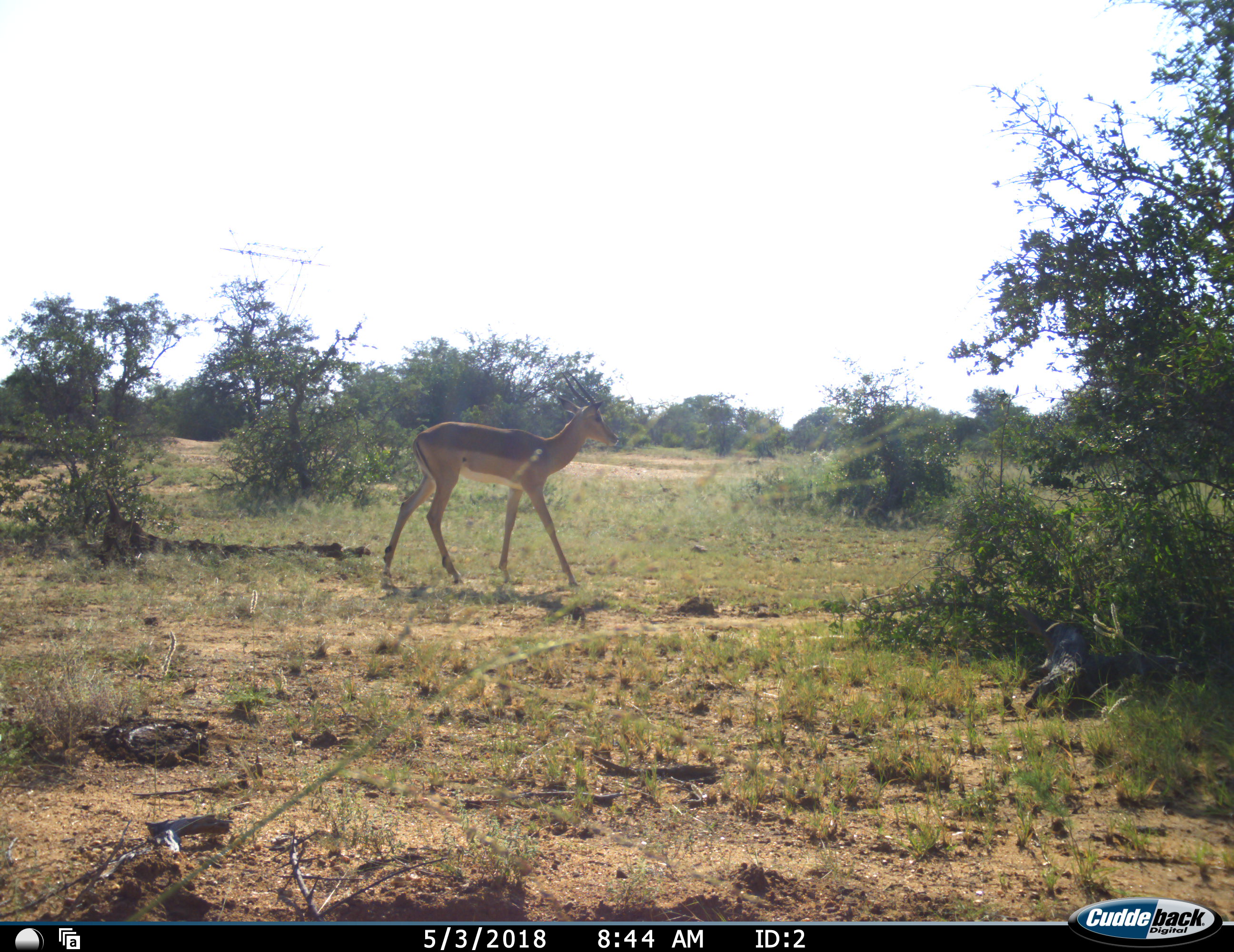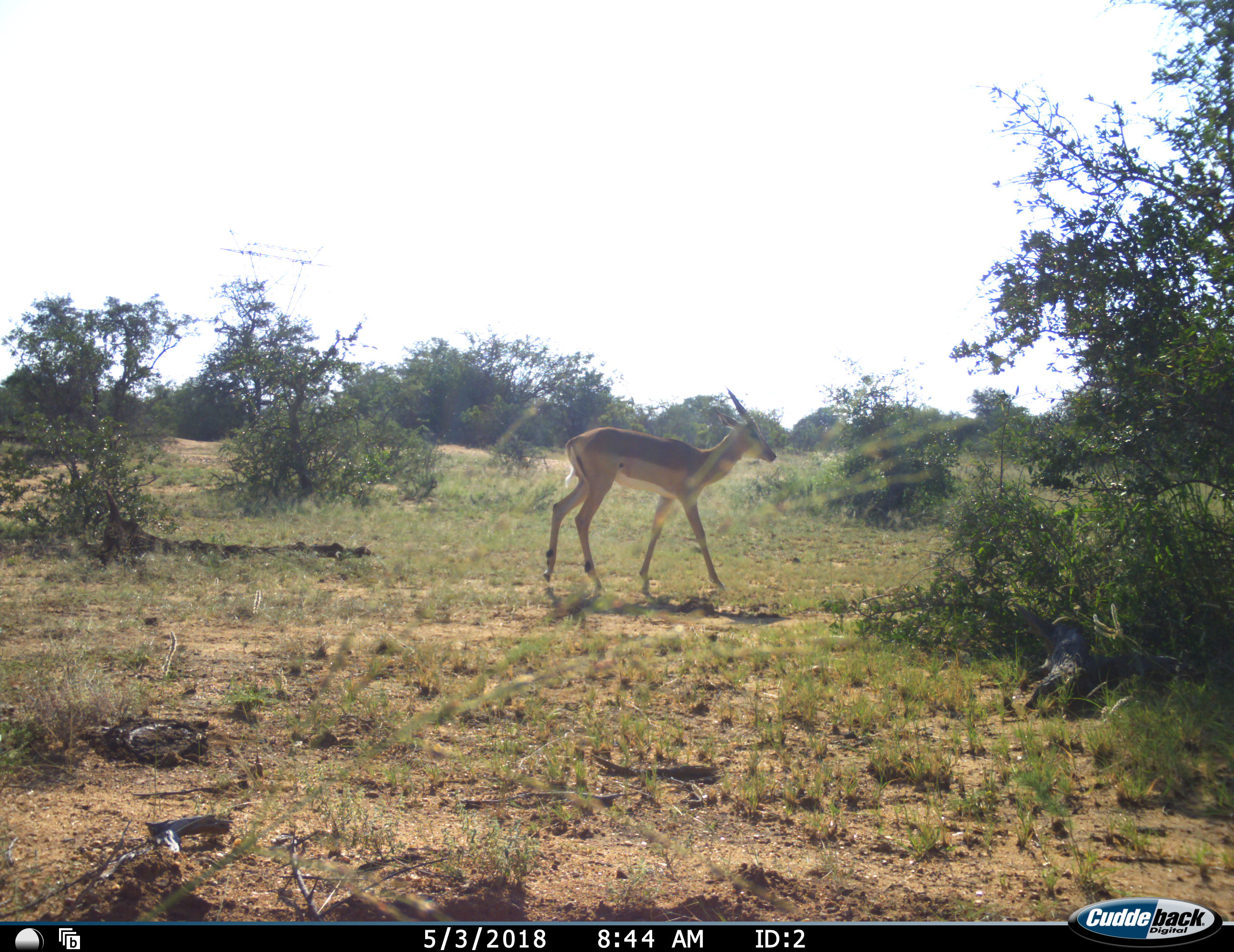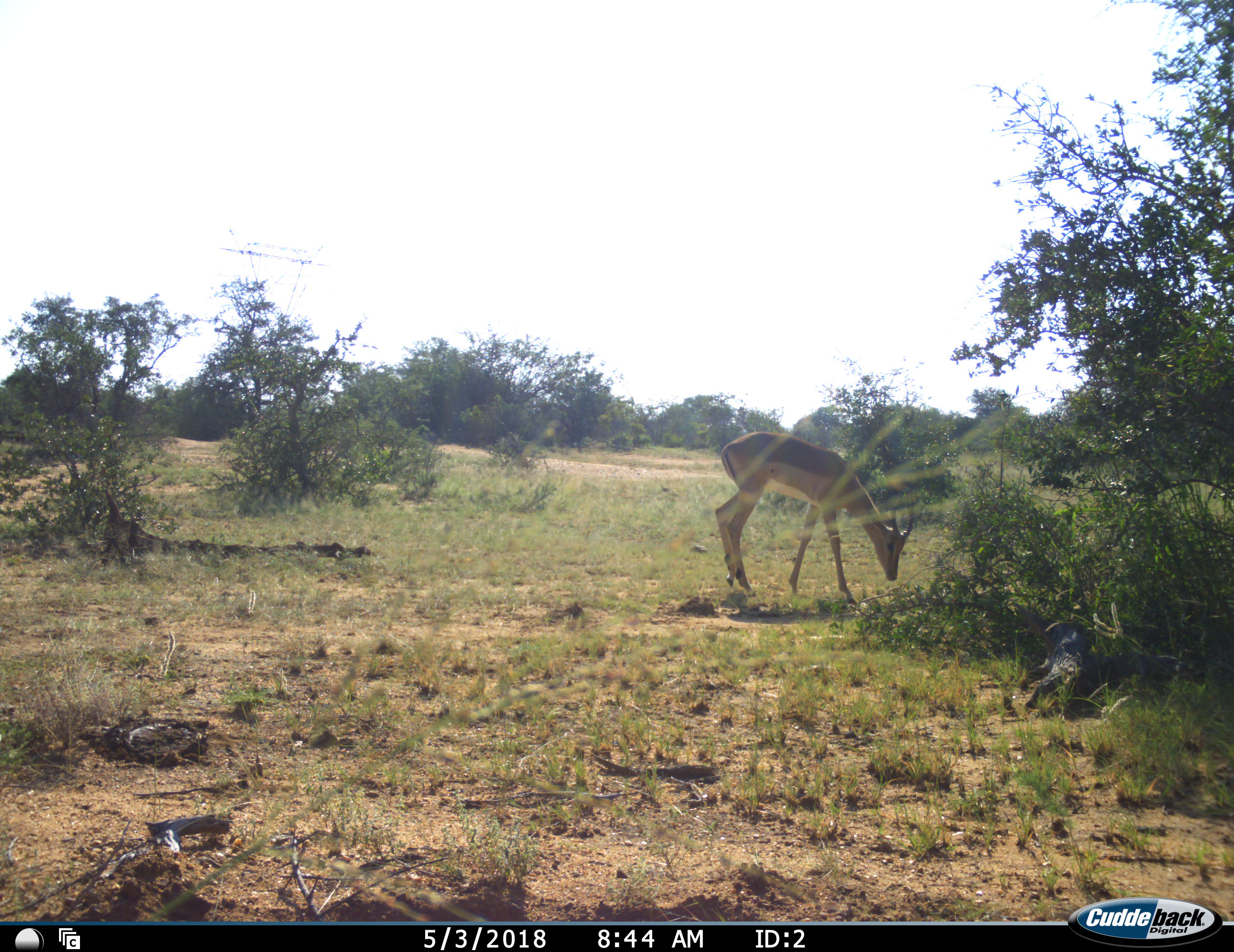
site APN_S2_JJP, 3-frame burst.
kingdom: Animalia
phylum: Chordata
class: Mammalia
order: Artiodactyla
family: Bovidae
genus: Aepyceros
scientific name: Aepyceros melampus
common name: impala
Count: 1.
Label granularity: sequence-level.